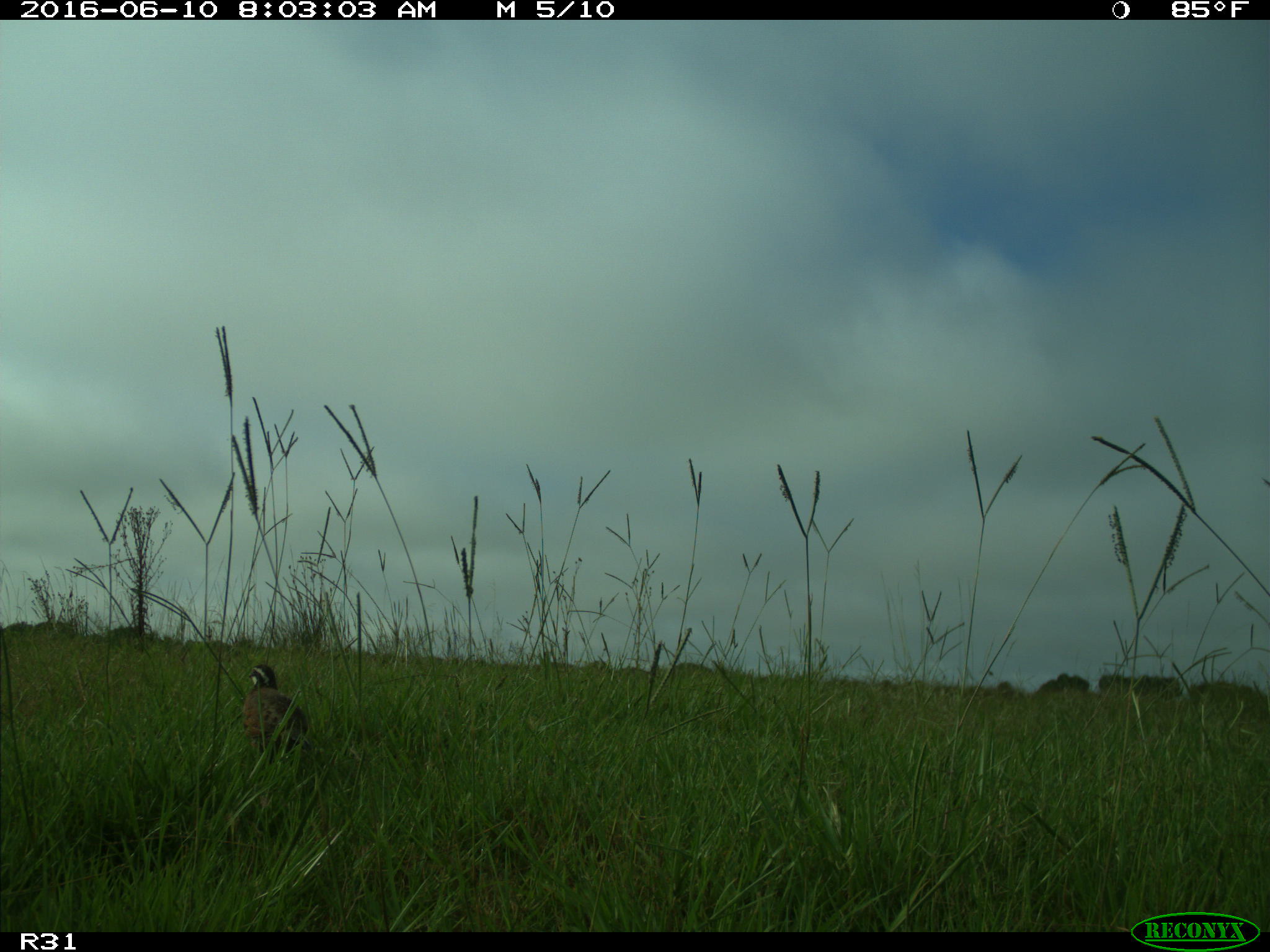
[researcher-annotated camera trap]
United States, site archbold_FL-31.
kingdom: Animalia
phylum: Chordata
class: Aves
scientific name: Aves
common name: birds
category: unidentified bird